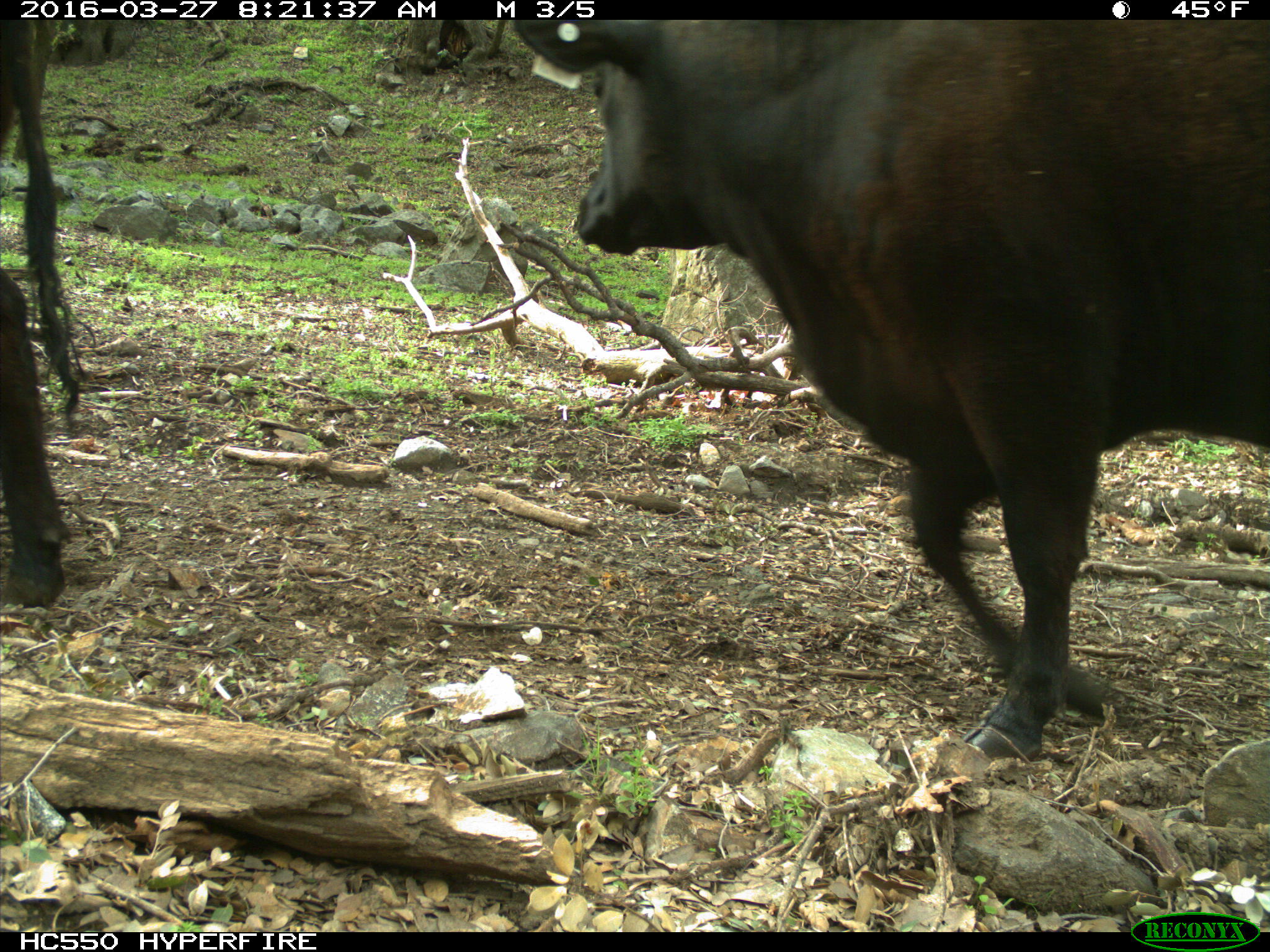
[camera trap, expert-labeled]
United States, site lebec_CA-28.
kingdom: Animalia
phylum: Chordata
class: Mammalia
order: Artiodactyla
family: Bovidae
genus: Bos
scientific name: Bos taurus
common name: domestic cow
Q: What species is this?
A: Bos taurus (domestic cow).